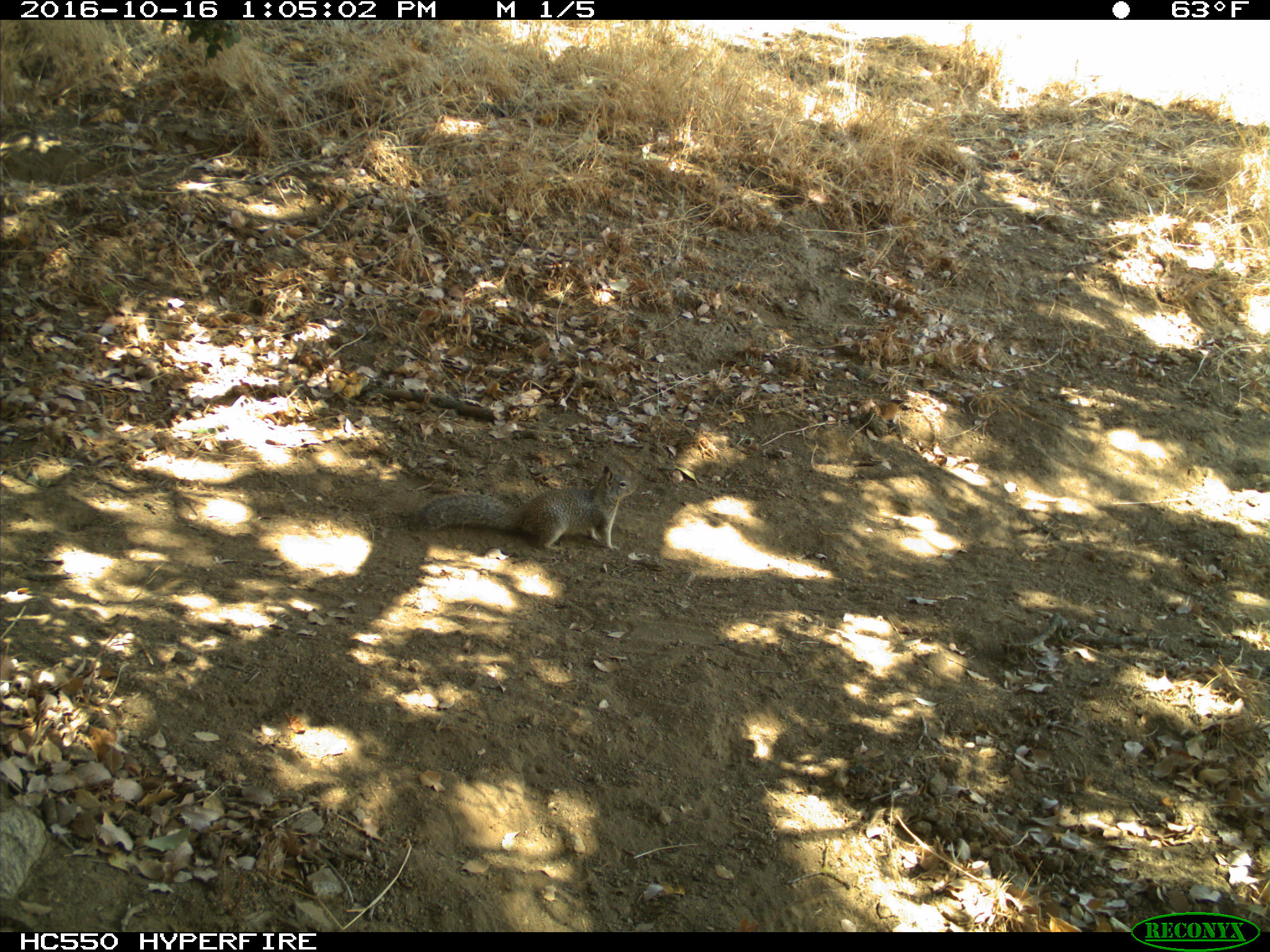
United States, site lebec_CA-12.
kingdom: Animalia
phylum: Chordata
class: Mammalia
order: Rodentia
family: Sciuridae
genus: Otospermophilus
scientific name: Otospermophilus beecheyi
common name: california ground squirrel